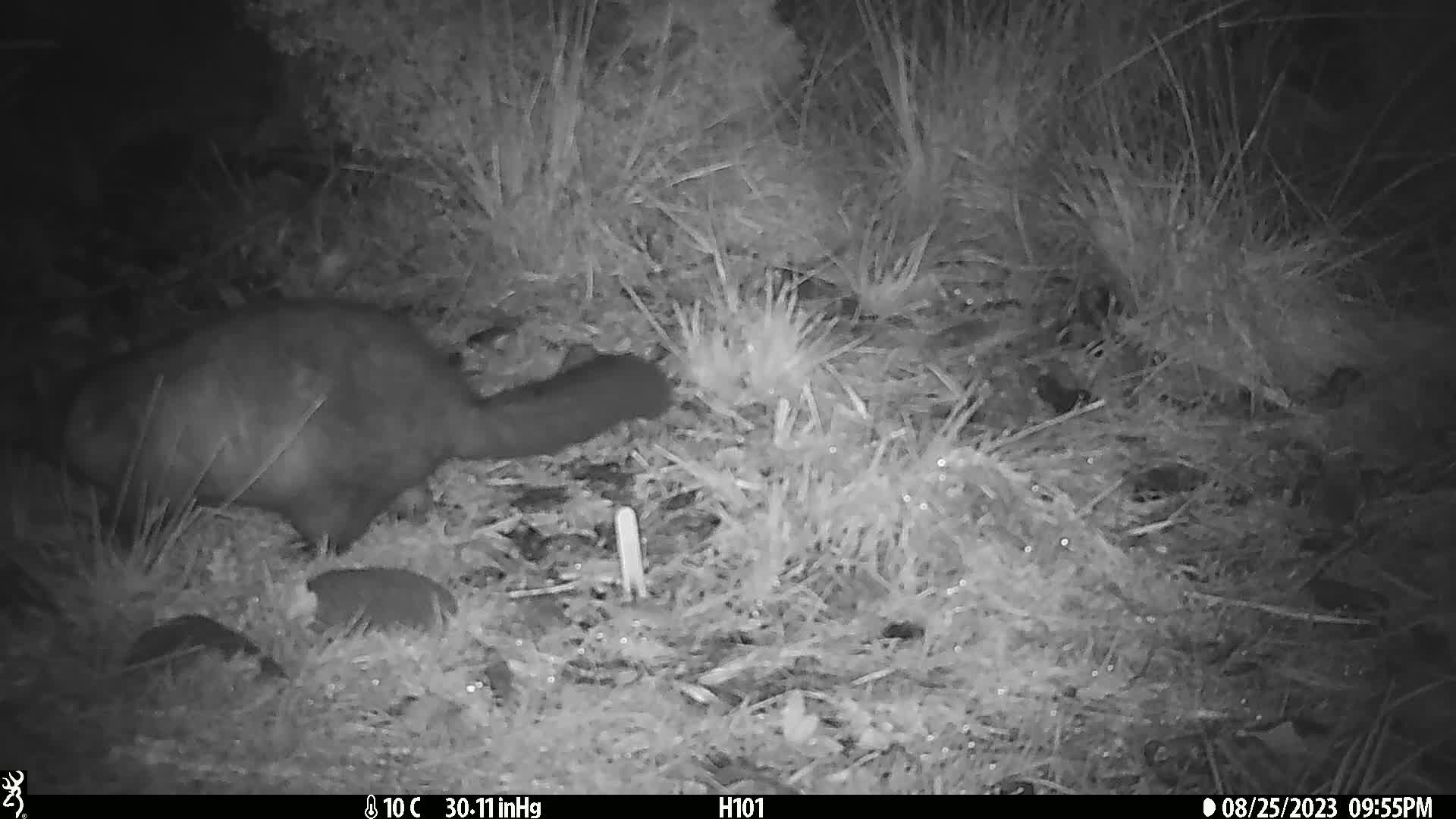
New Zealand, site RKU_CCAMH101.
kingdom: Animalia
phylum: Chordata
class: Mammalia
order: Diprotodontia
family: Phalangeridae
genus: Trichosurus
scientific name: Trichosurus vulpecula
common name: common brushtail possum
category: possum